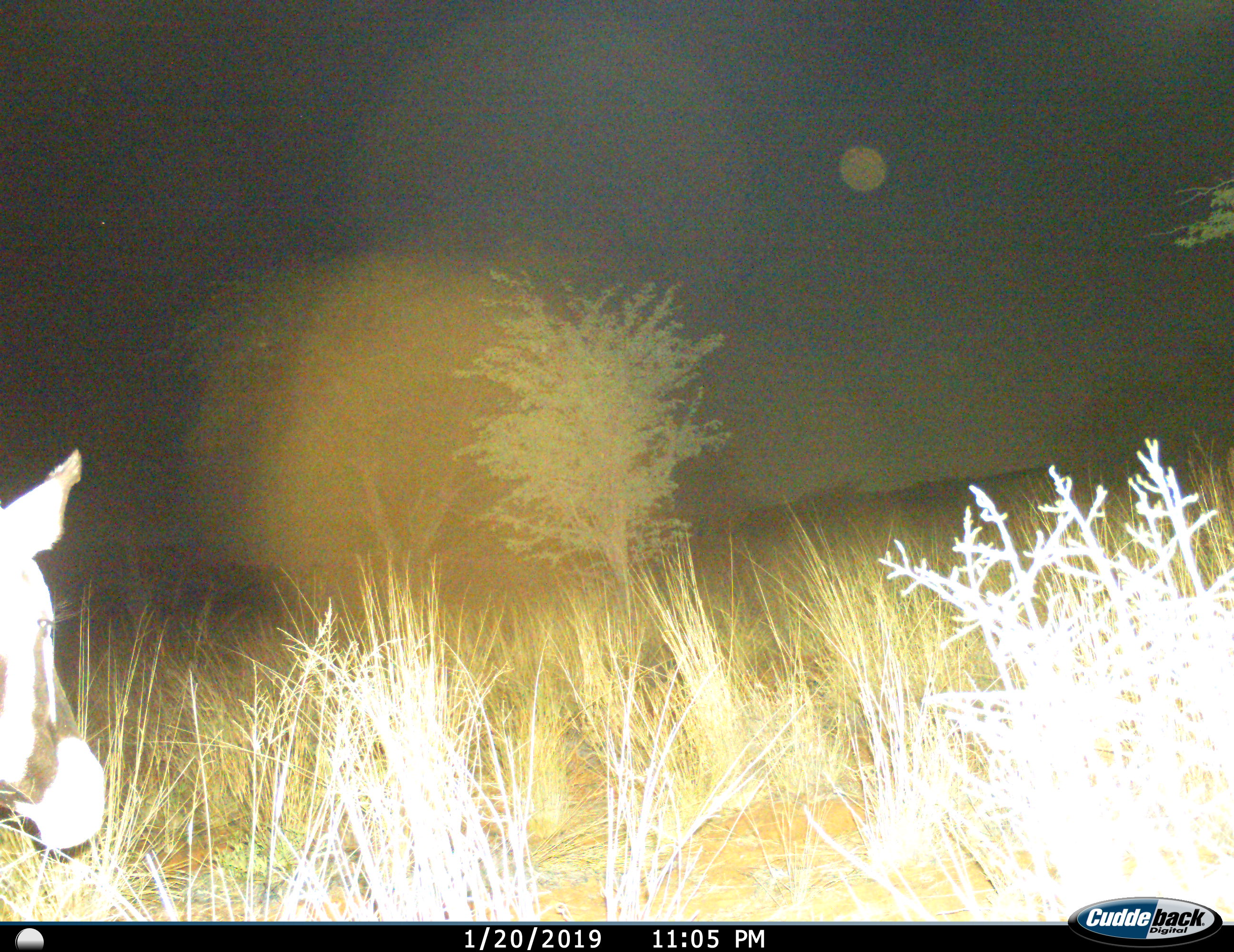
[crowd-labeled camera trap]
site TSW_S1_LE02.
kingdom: Animalia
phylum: Chordata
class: Mammalia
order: Artiodactyla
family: Bovidae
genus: Oryx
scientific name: Oryx gazella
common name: gemsbok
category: oryx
Oryx (gemsbok) (Oryx gazella), count 1. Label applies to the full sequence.